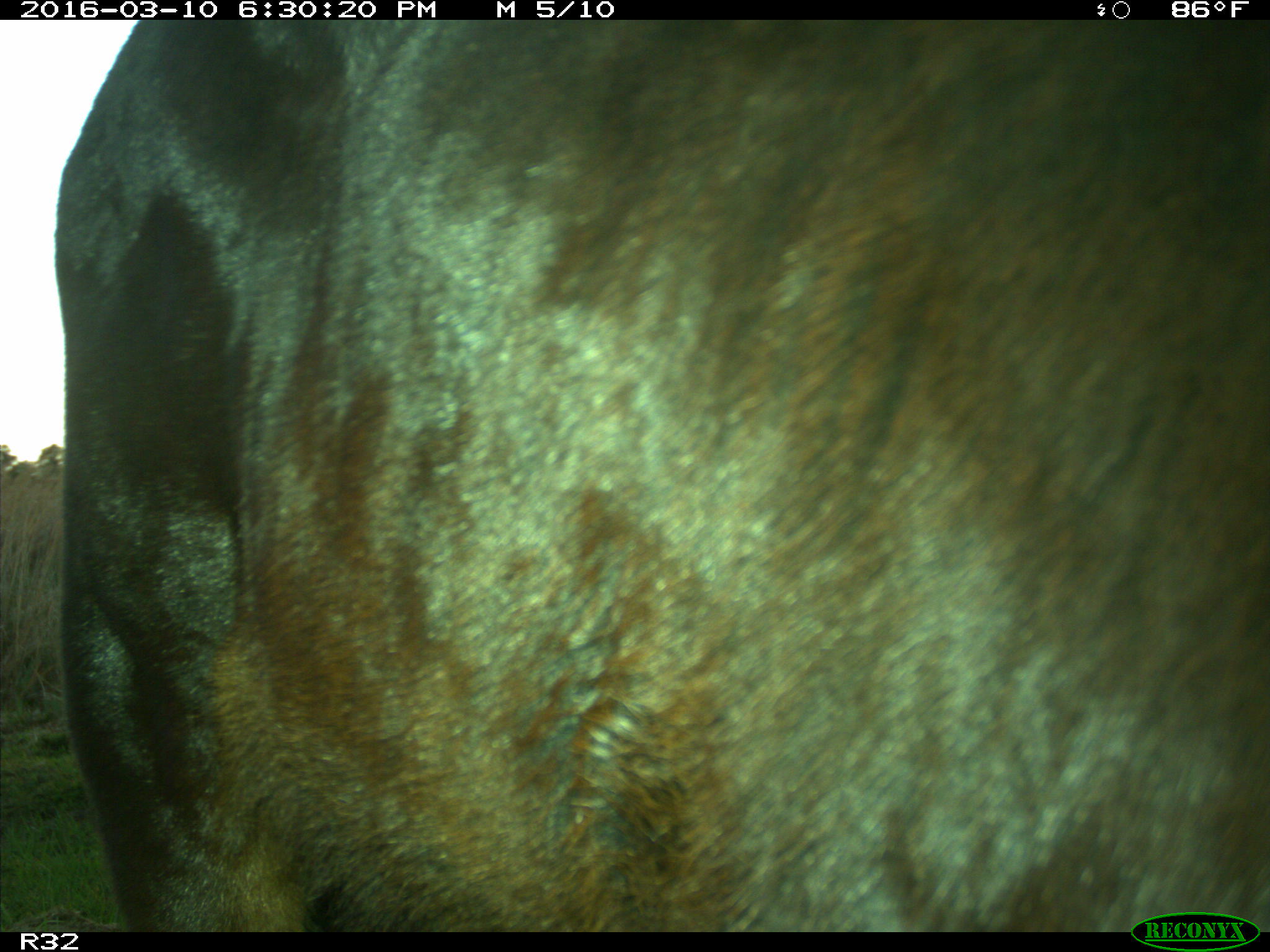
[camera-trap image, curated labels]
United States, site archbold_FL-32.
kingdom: Animalia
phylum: Chordata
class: Mammalia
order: Artiodactyla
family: Bovidae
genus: Bos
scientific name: Bos taurus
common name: domestic cow